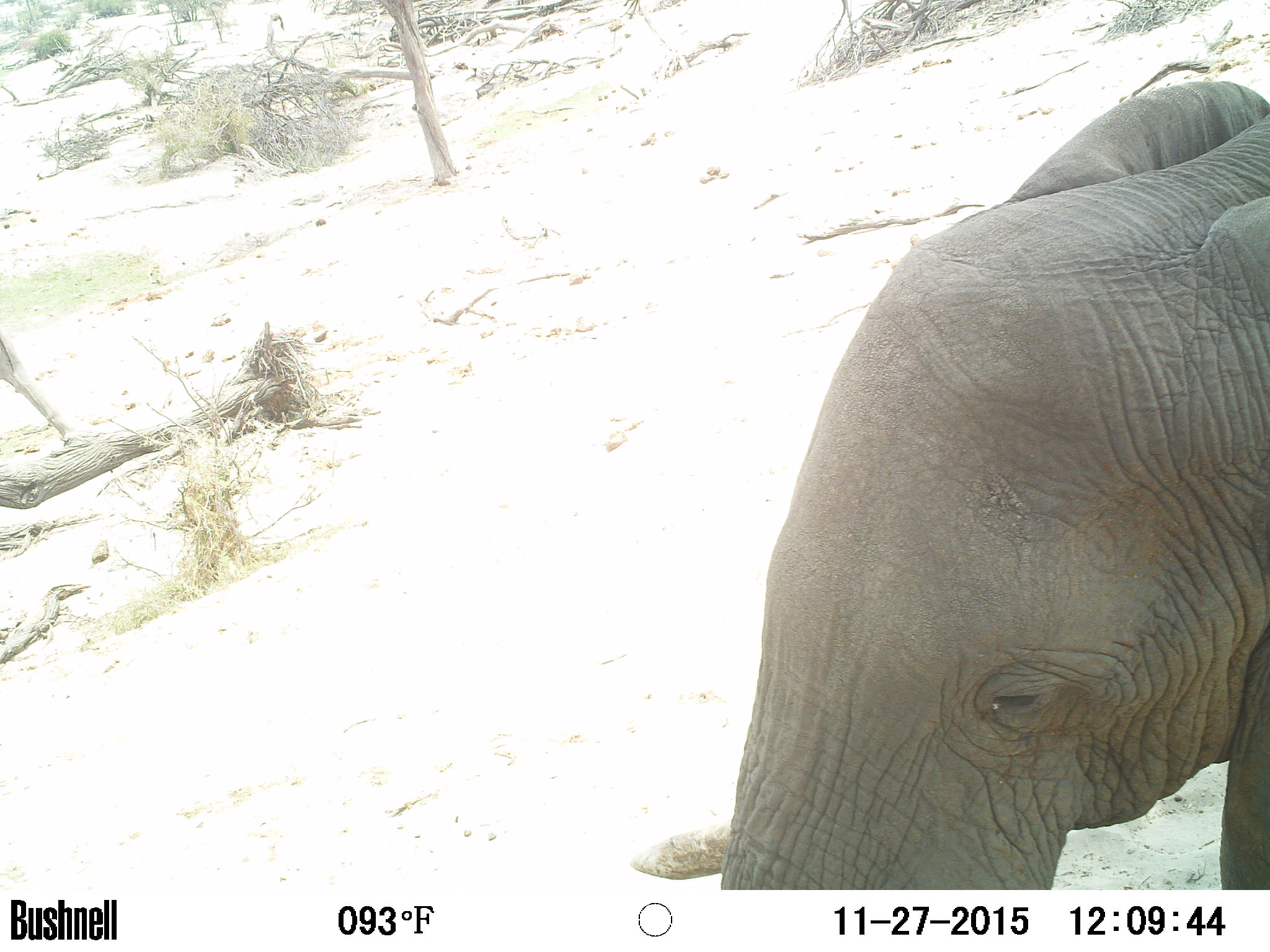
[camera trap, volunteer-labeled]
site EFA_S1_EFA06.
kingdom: Animalia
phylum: Chordata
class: Mammalia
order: Proboscidea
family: Elephantidae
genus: Loxodonta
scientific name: Loxodonta africana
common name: african bush elephant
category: elephant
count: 1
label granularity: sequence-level